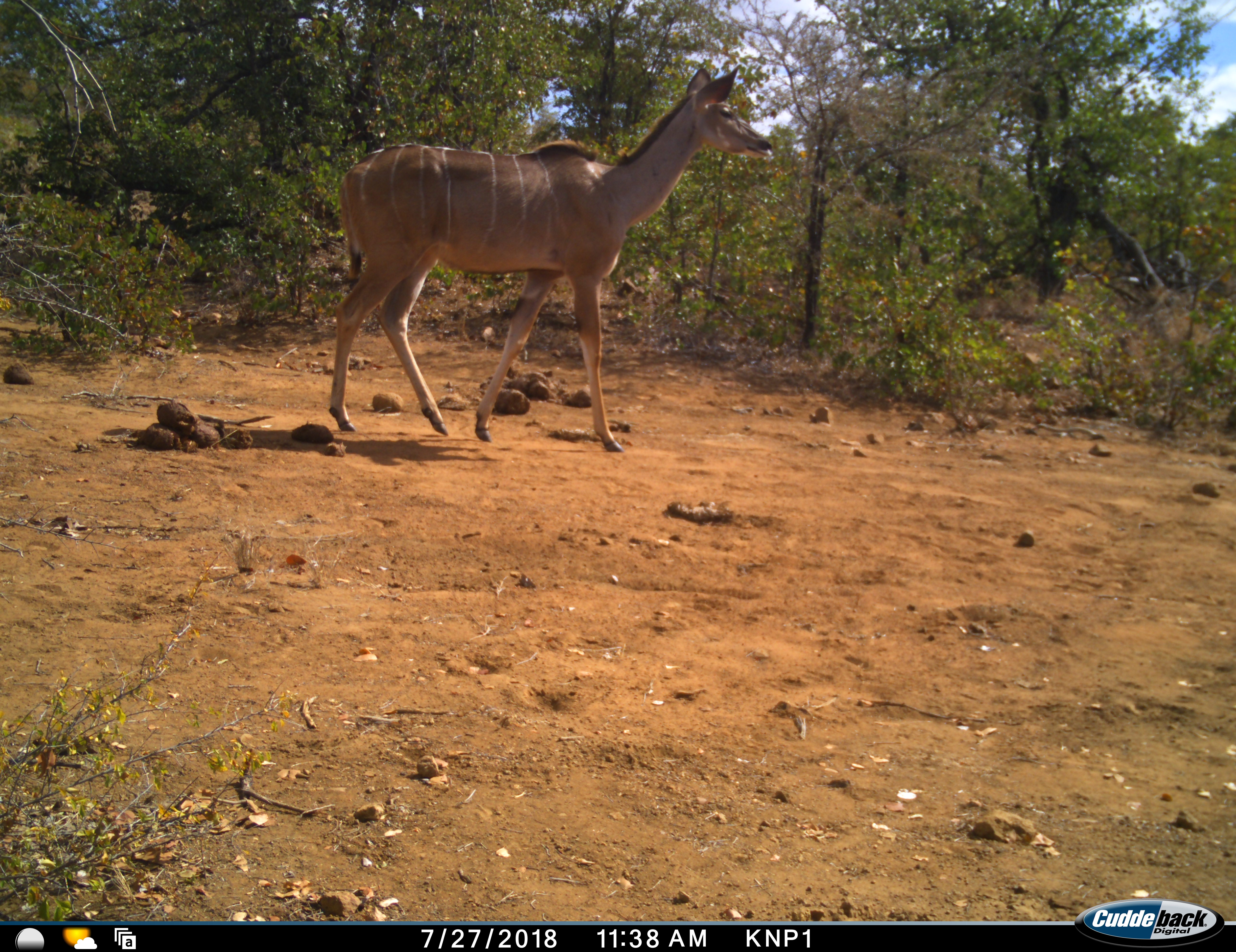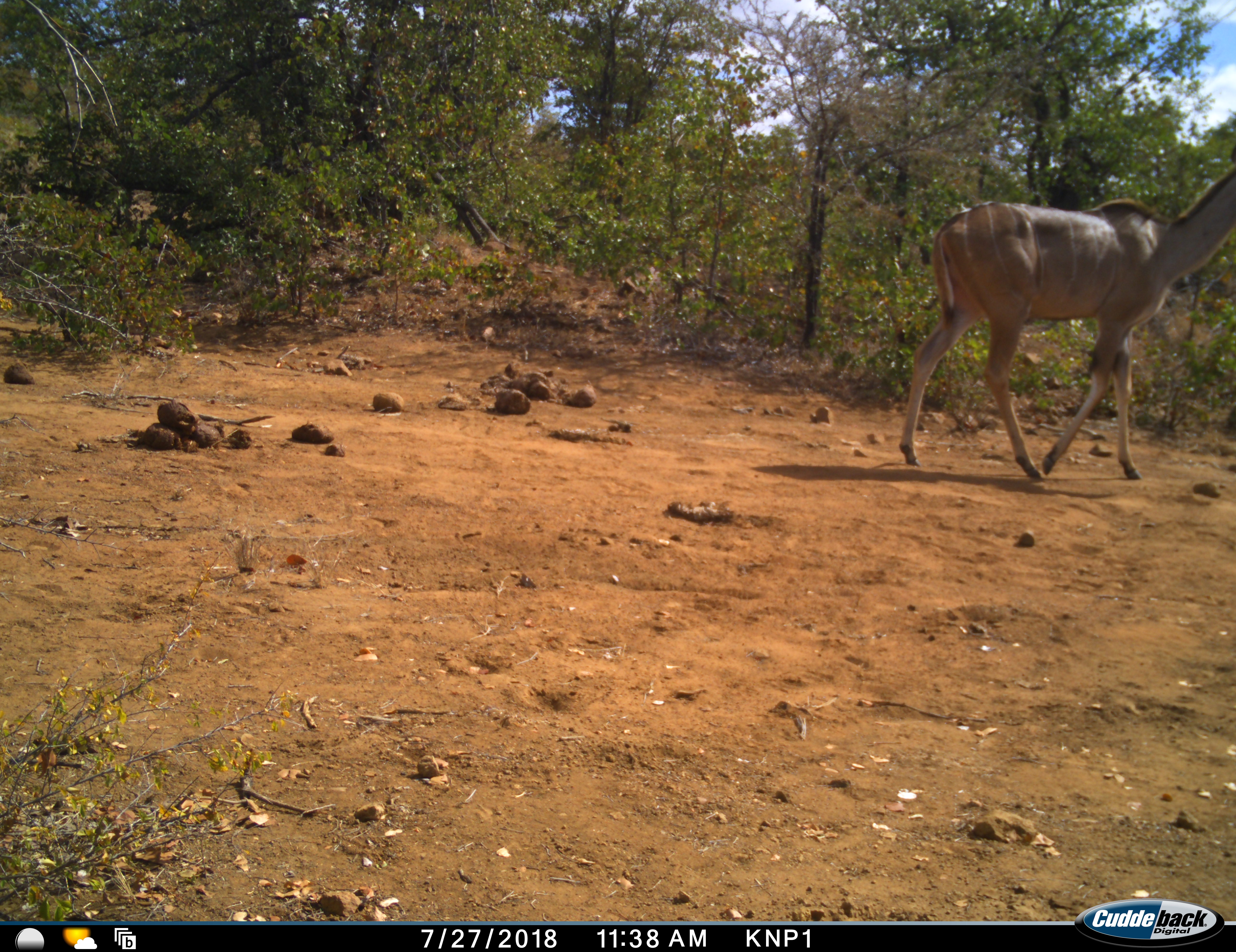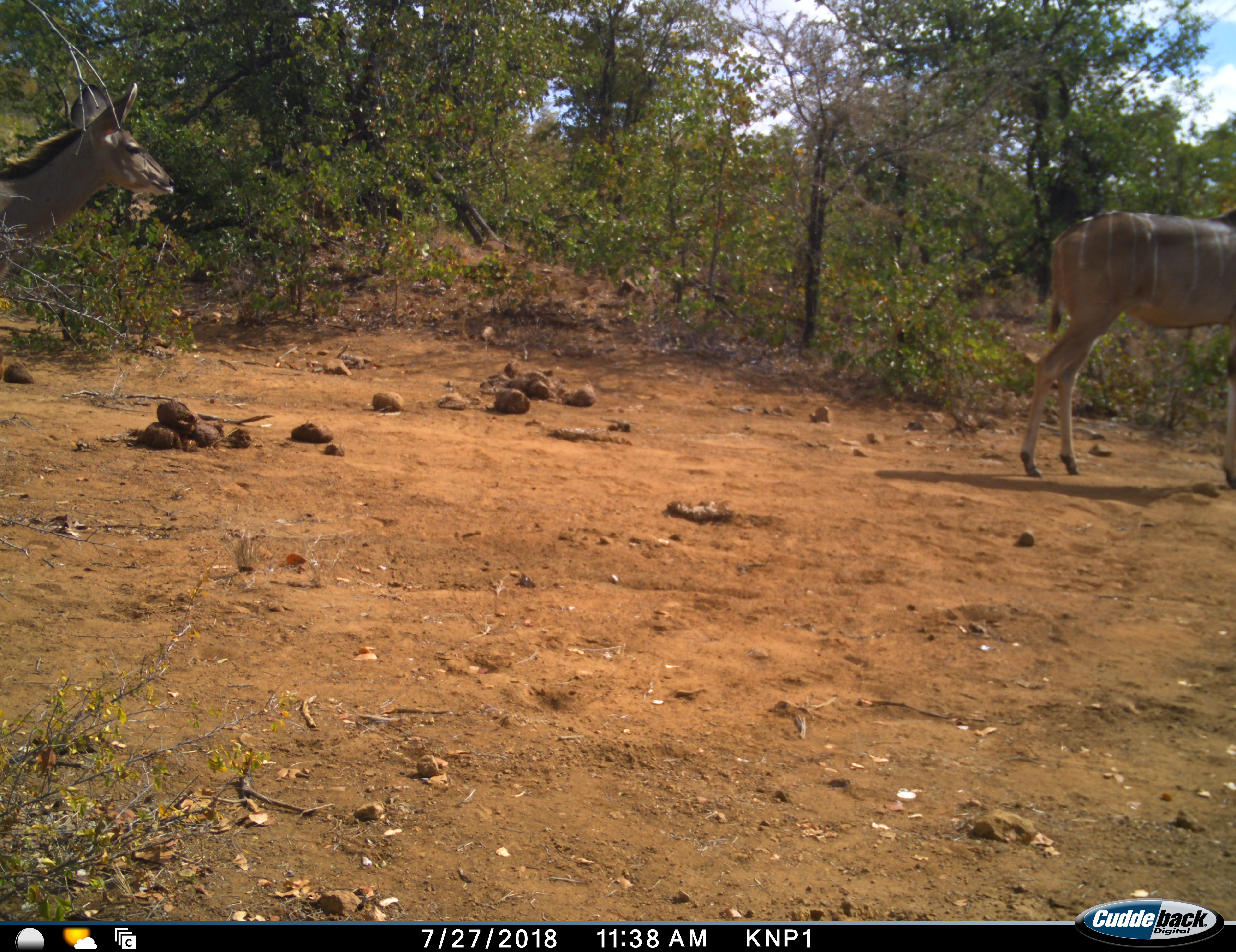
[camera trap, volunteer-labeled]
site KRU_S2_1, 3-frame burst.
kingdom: Animalia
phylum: Chordata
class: Mammalia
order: Artiodactyla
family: Bovidae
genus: Tragelaphus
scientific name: Tragelaphus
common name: kudu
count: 2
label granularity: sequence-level